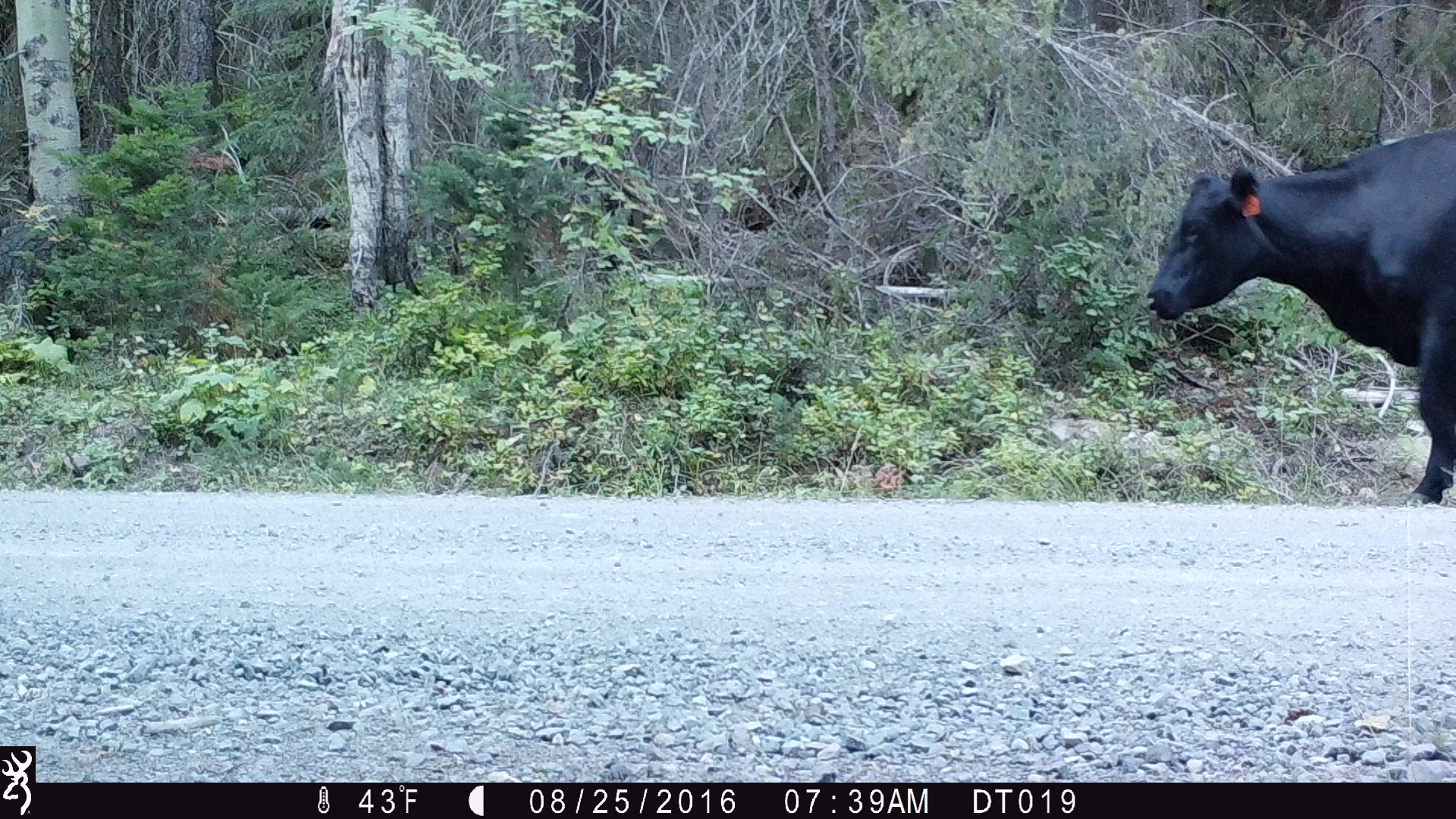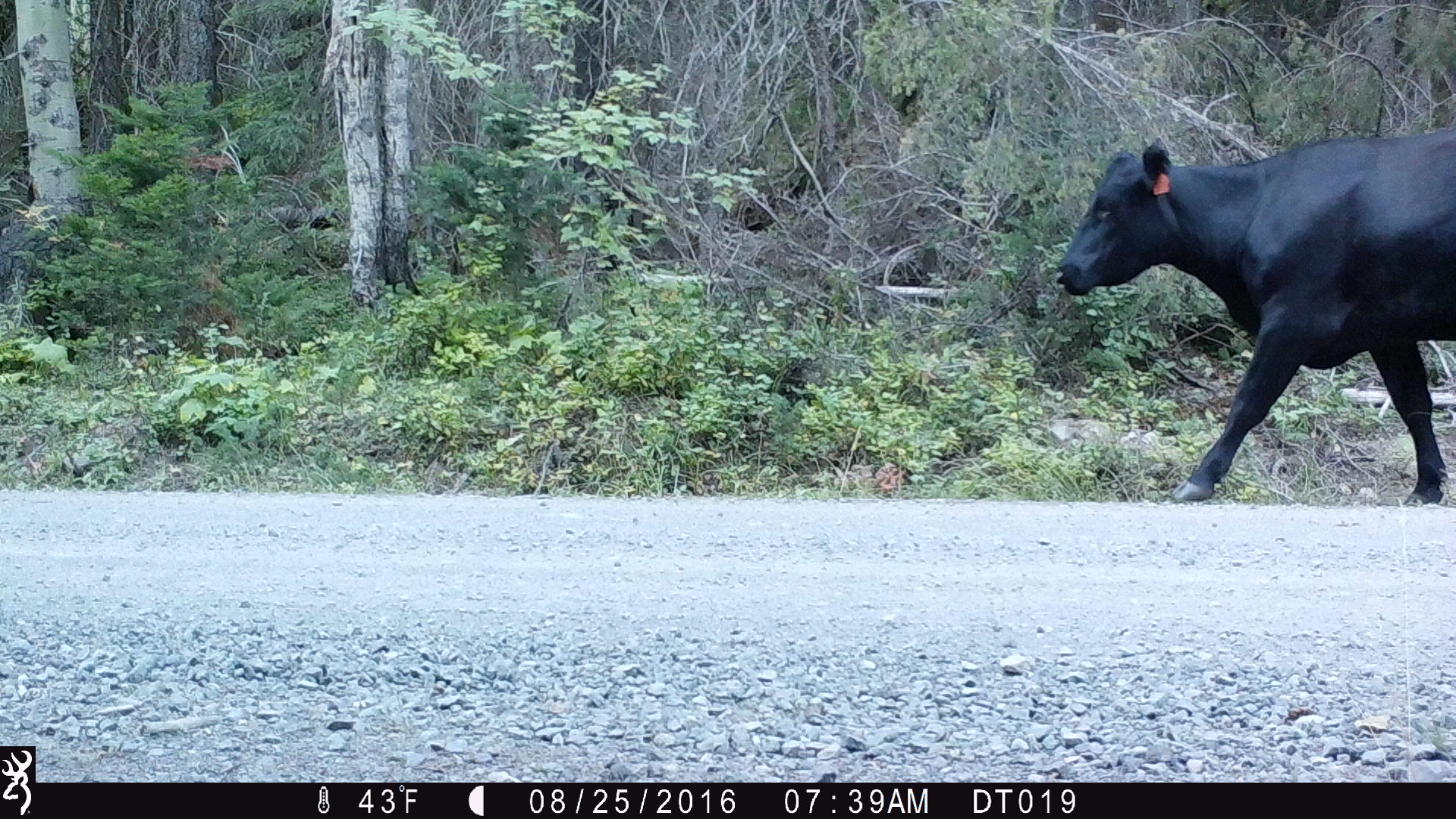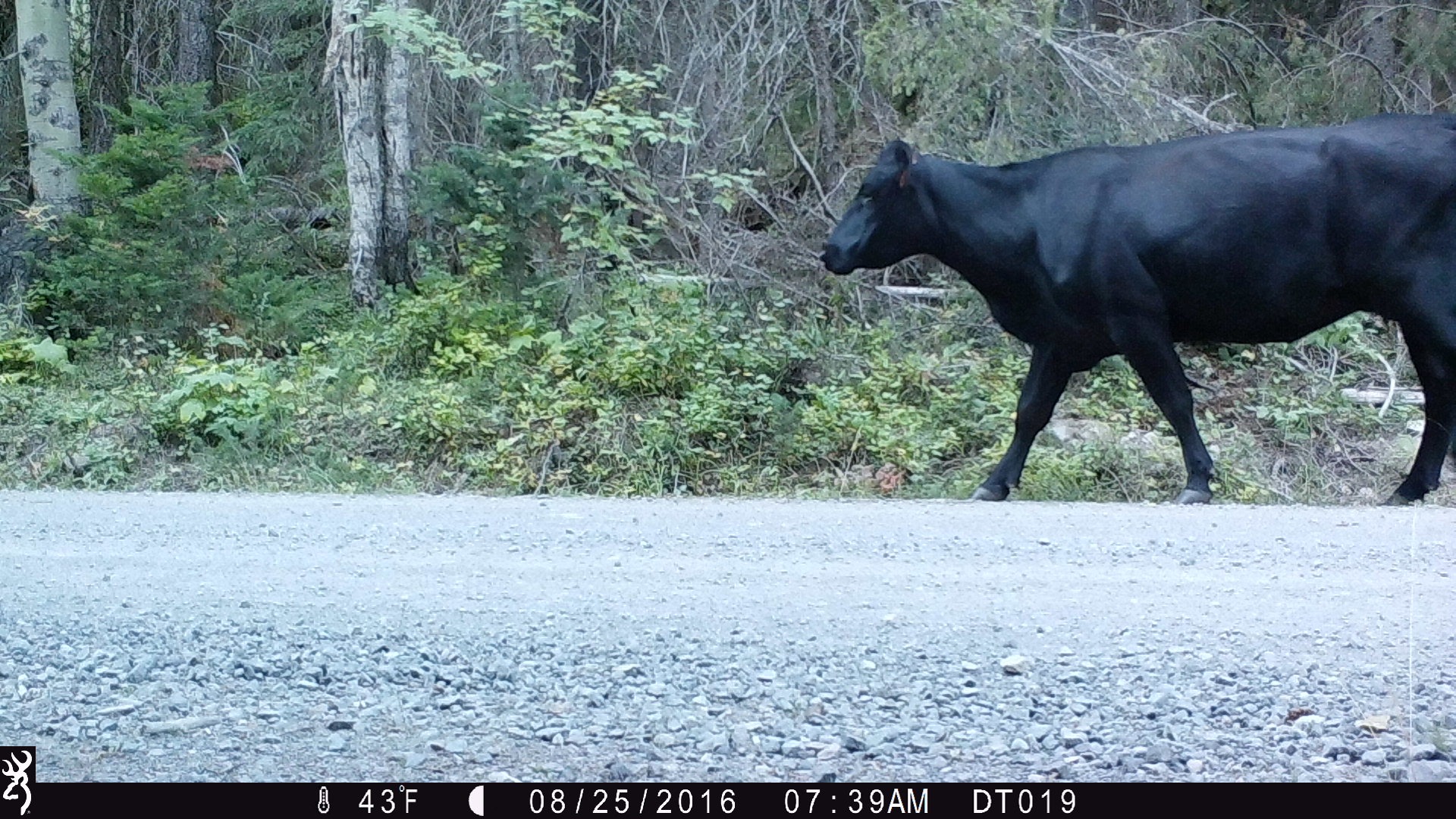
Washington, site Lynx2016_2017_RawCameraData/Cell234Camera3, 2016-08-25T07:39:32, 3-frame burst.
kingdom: Animalia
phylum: Chordata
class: Mammalia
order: Artiodactyla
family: Bovidae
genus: Bos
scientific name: Bos taurus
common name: domestic cattle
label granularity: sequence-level